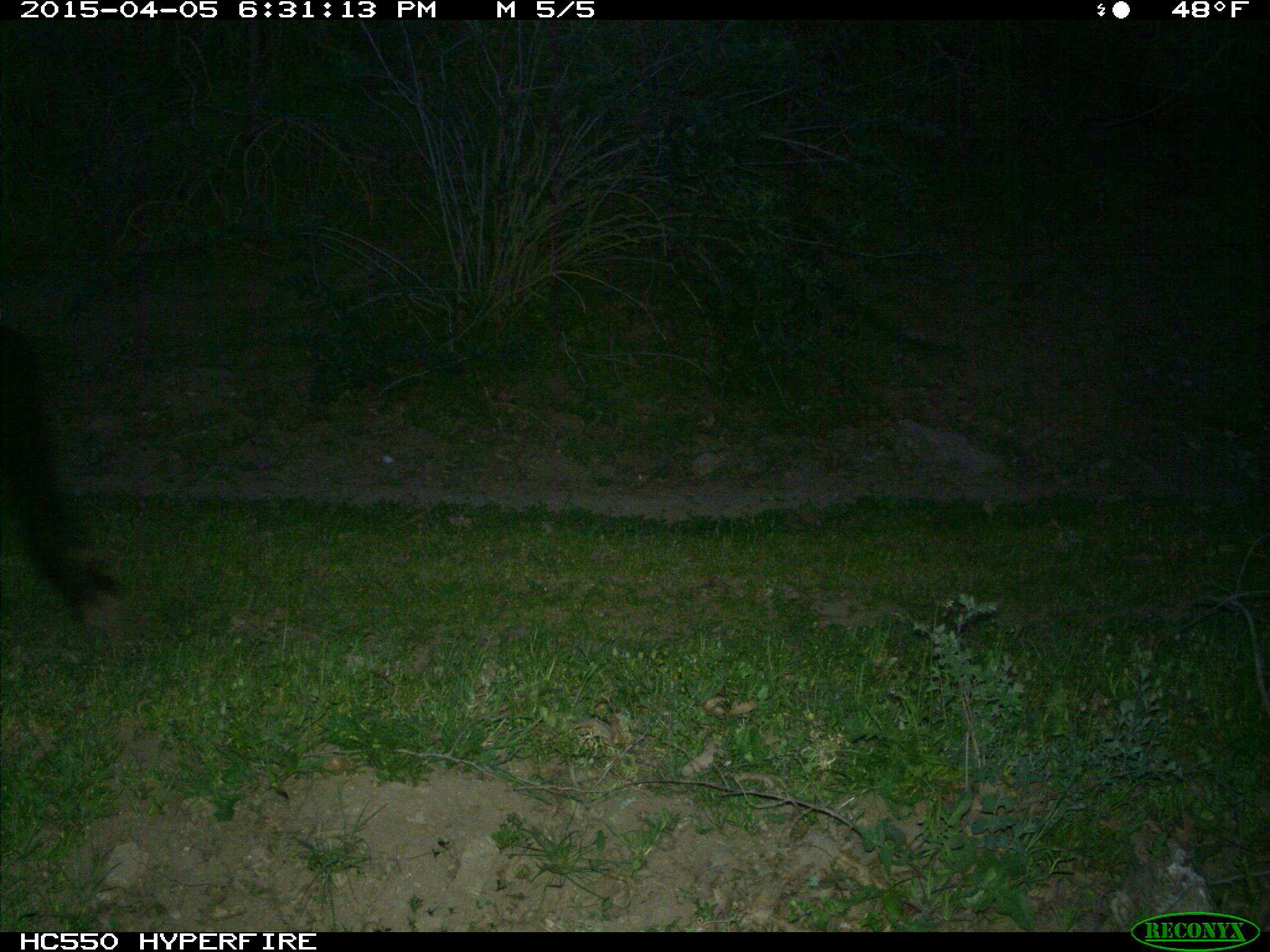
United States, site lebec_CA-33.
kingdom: Animalia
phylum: Chordata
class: Mammalia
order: Artiodactyla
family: Bovidae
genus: Bos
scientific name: Bos taurus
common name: domestic cow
Bos taurus (domestic cow).